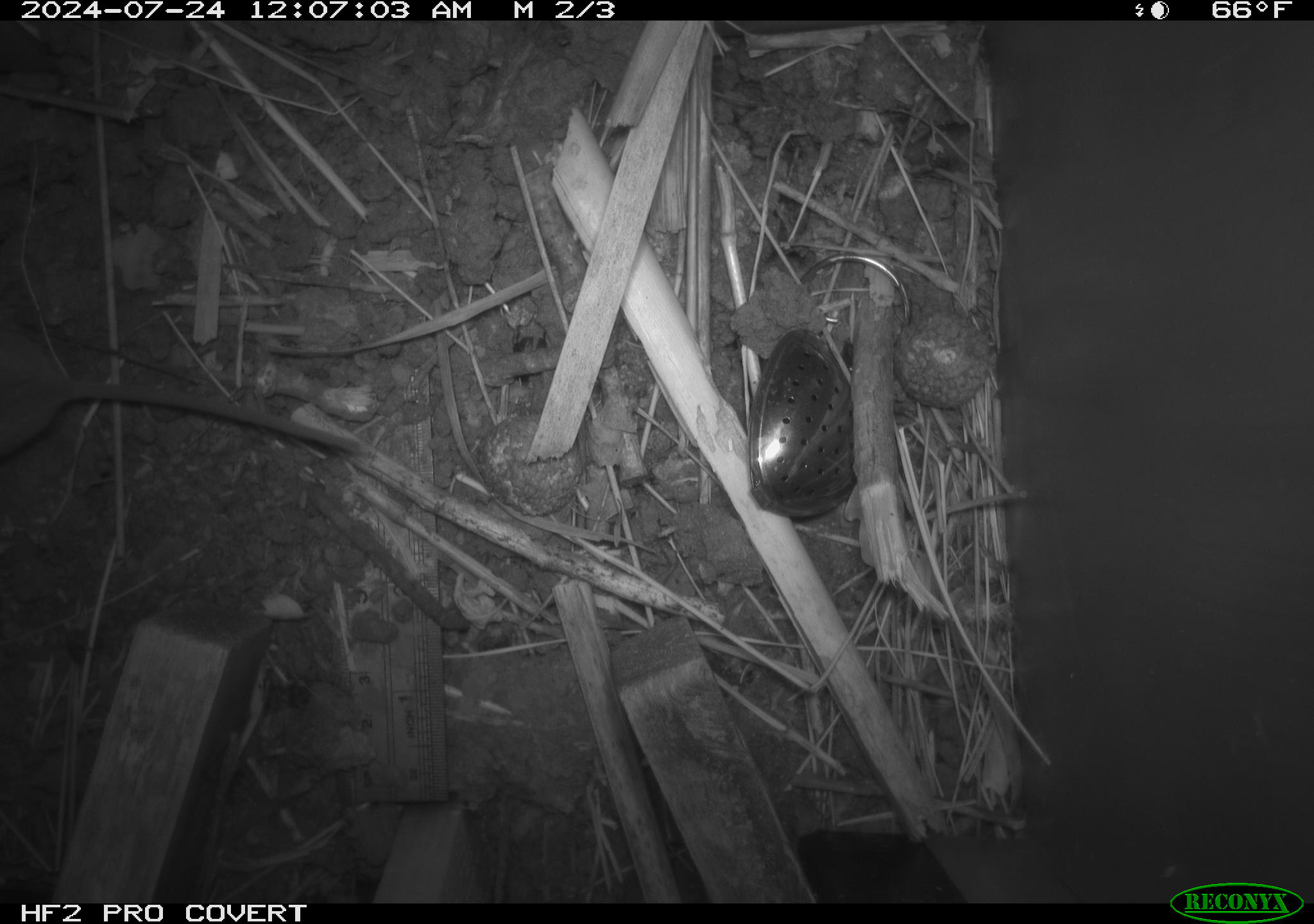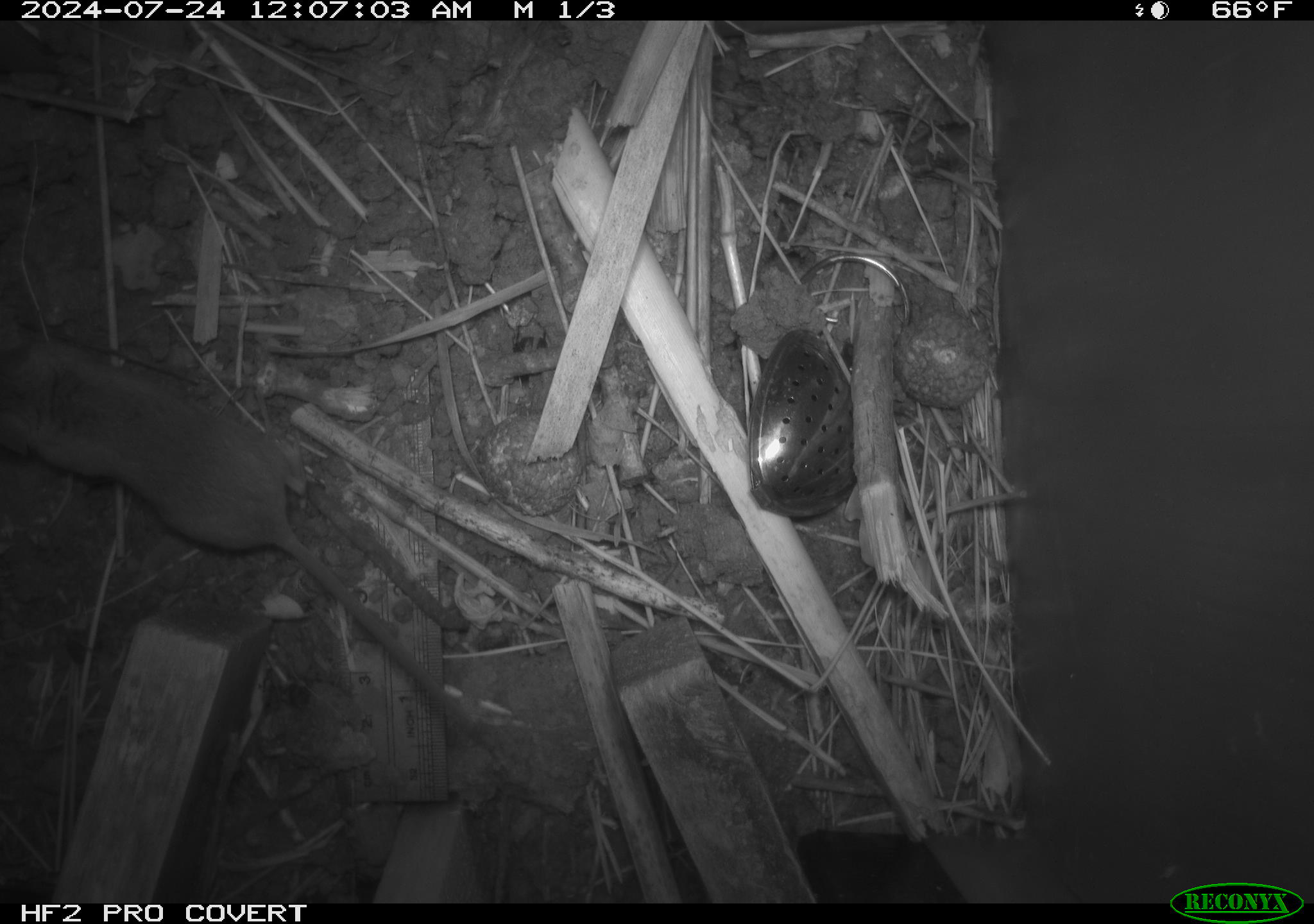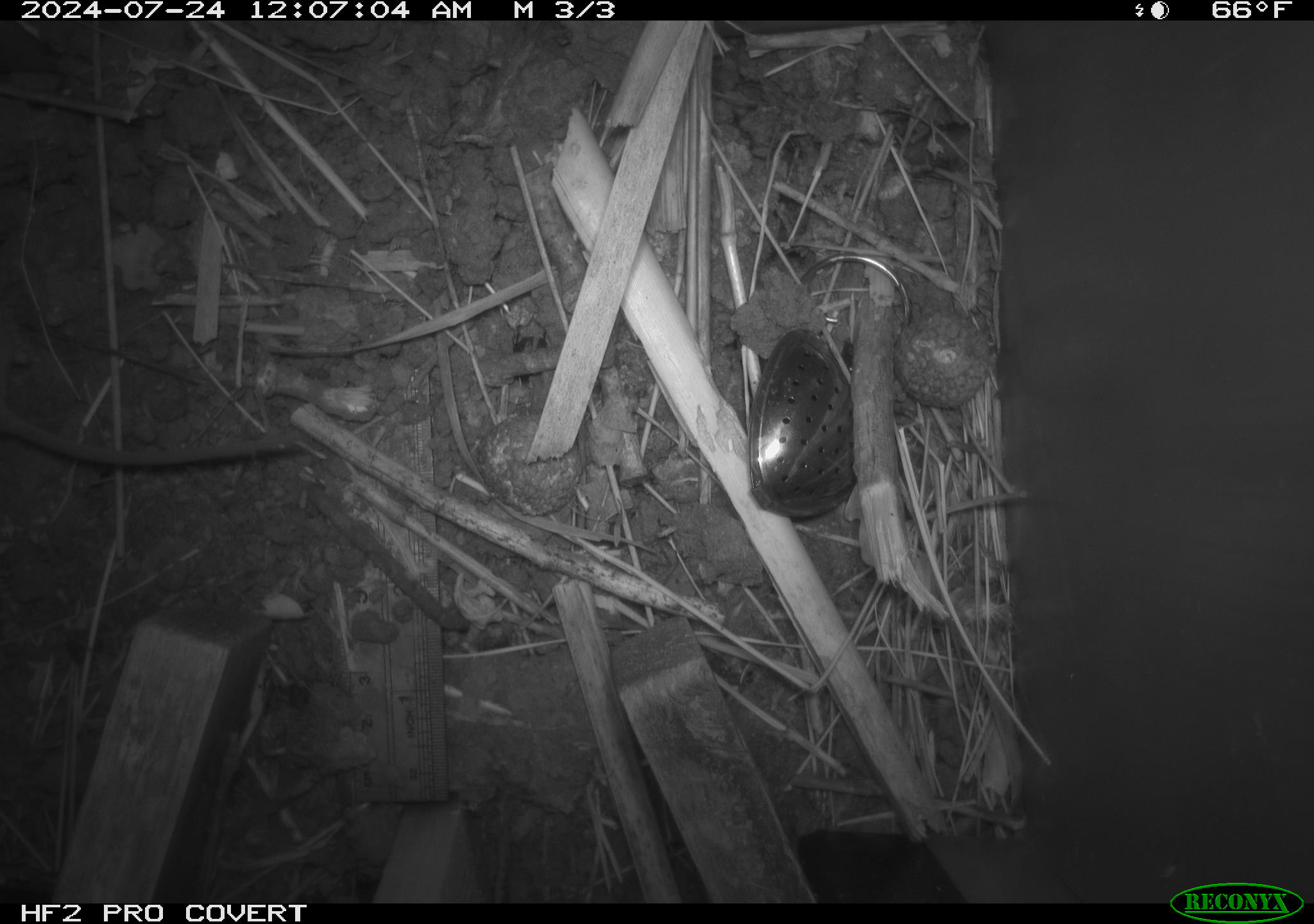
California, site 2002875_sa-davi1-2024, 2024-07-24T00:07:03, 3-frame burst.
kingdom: Animalia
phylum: Chordata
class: Mammalia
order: Rodentia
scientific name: Rodentia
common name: mouse species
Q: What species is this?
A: Mouse species (Rodentia).